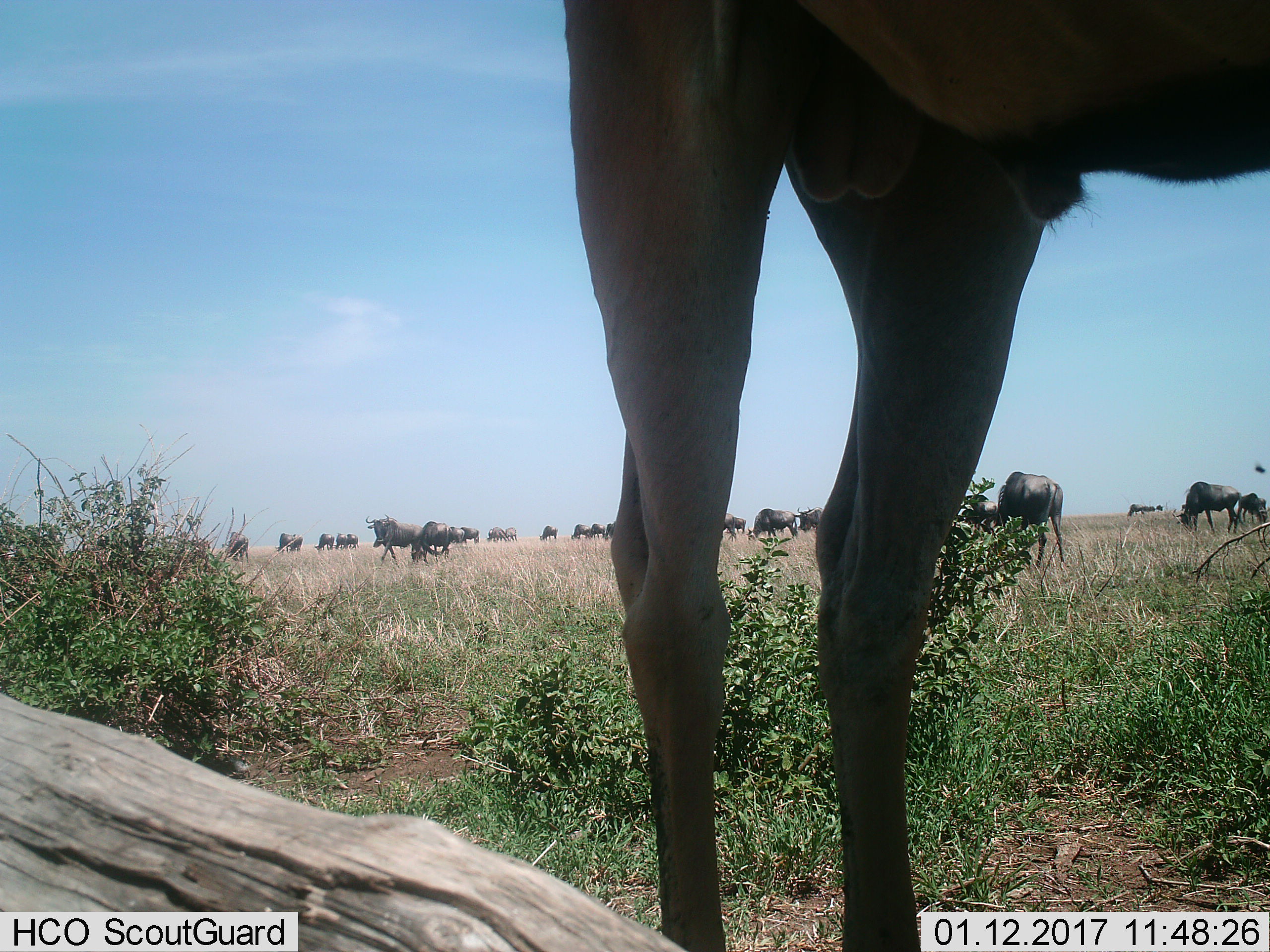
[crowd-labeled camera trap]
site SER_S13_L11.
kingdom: Animalia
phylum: Chordata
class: Mammalia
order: Artiodactyla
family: Bovidae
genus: Connochaetes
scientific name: Connochaetes taurinus taurinus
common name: blue wildebeest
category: wildebeestblue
Wildebeestblue (blue wildebeest) (Connochaetes taurinus taurinus), count 11-50. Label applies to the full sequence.